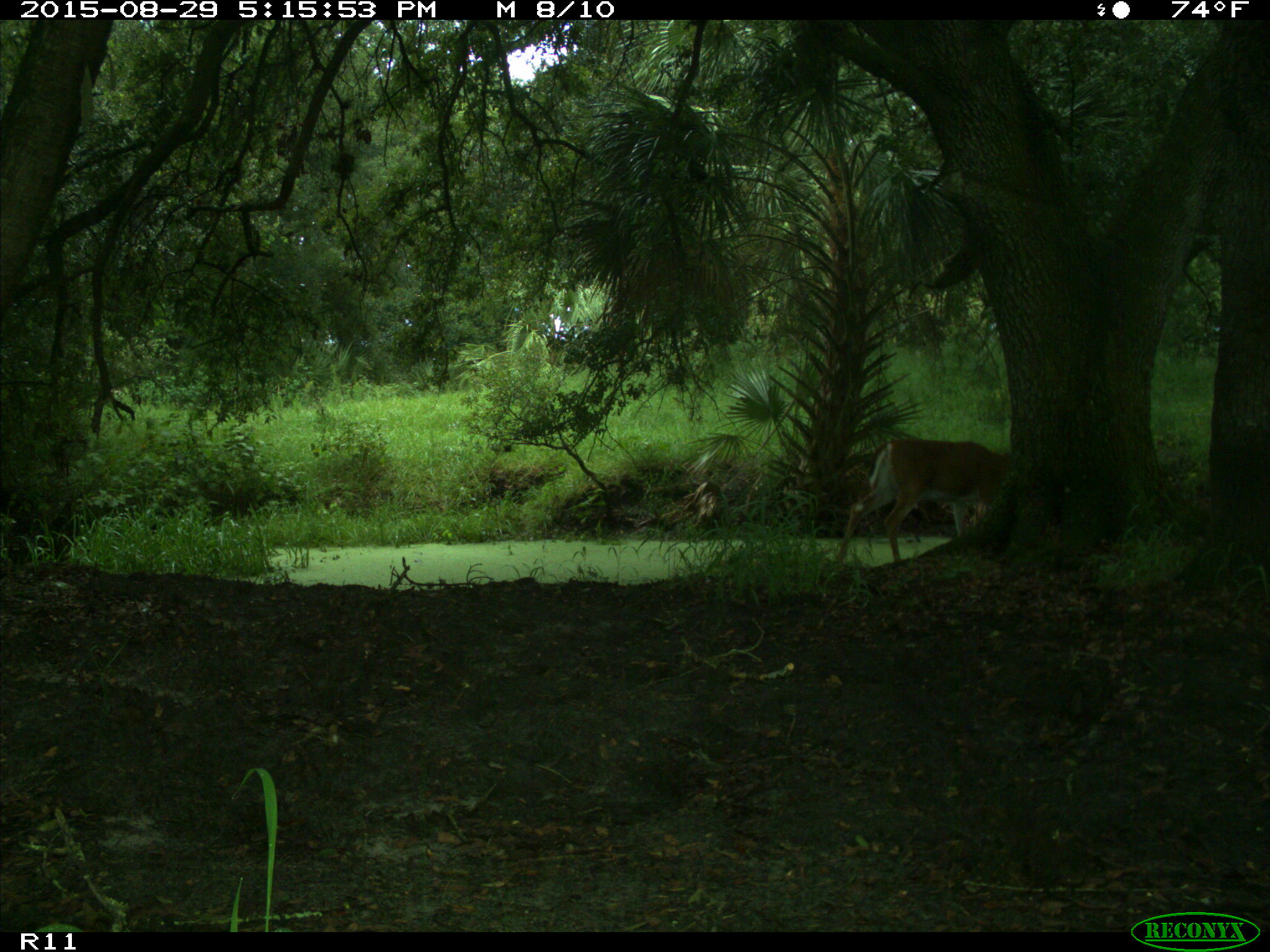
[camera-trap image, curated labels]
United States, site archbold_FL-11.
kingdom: Animalia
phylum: Chordata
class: Mammalia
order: Artiodactyla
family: Cervidae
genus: Odocoileus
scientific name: Odocoileus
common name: deer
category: unidentified deer